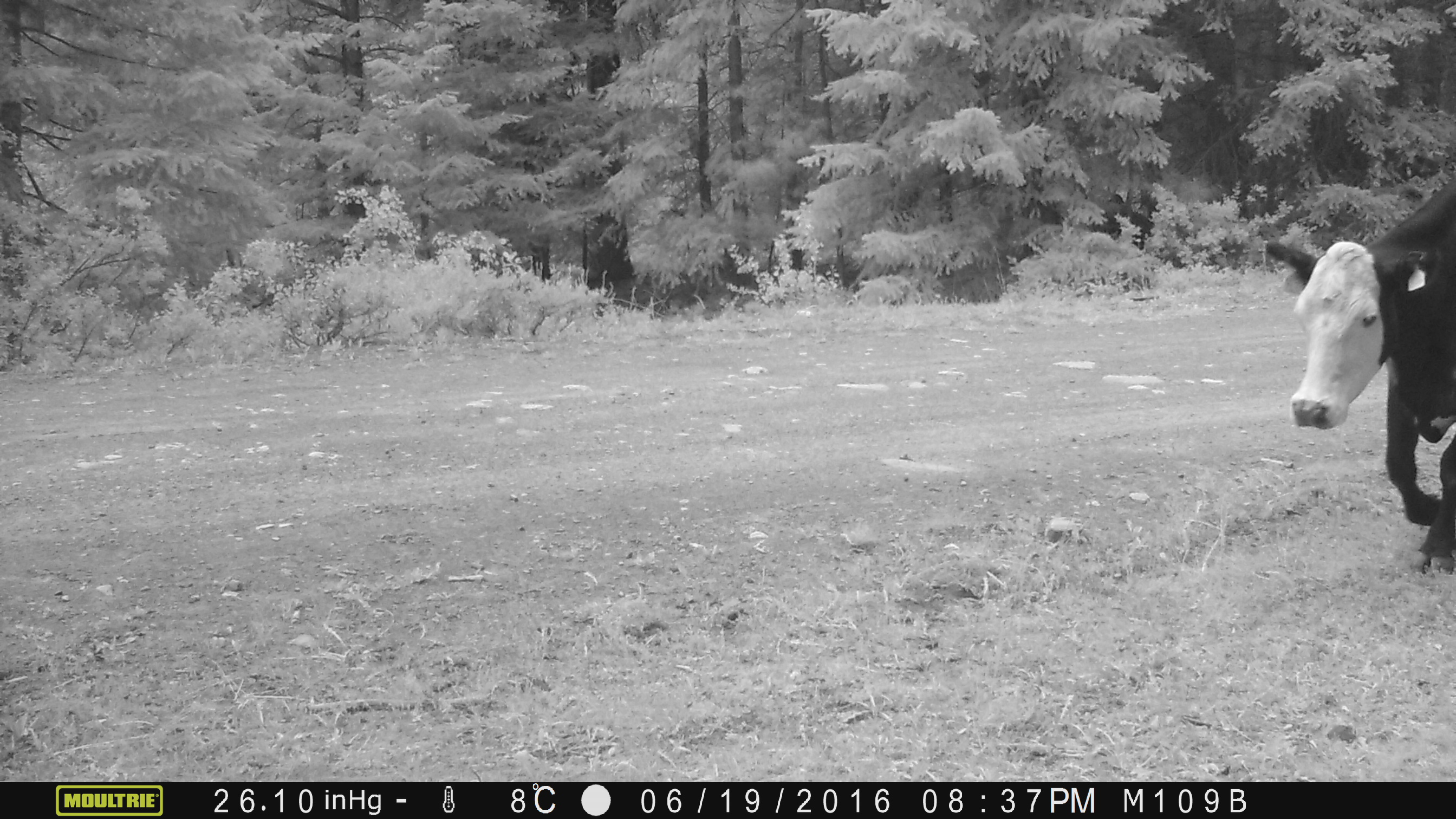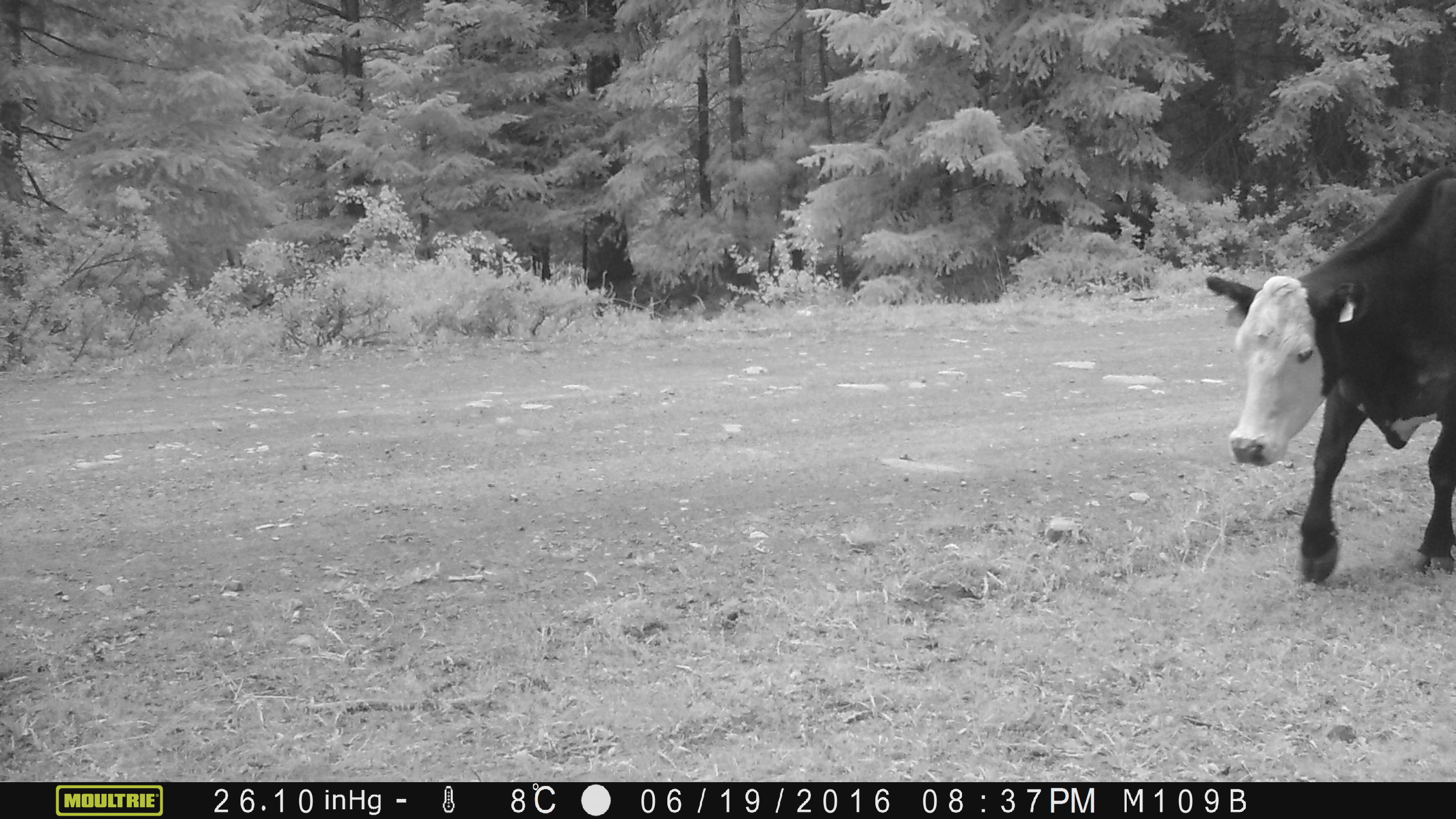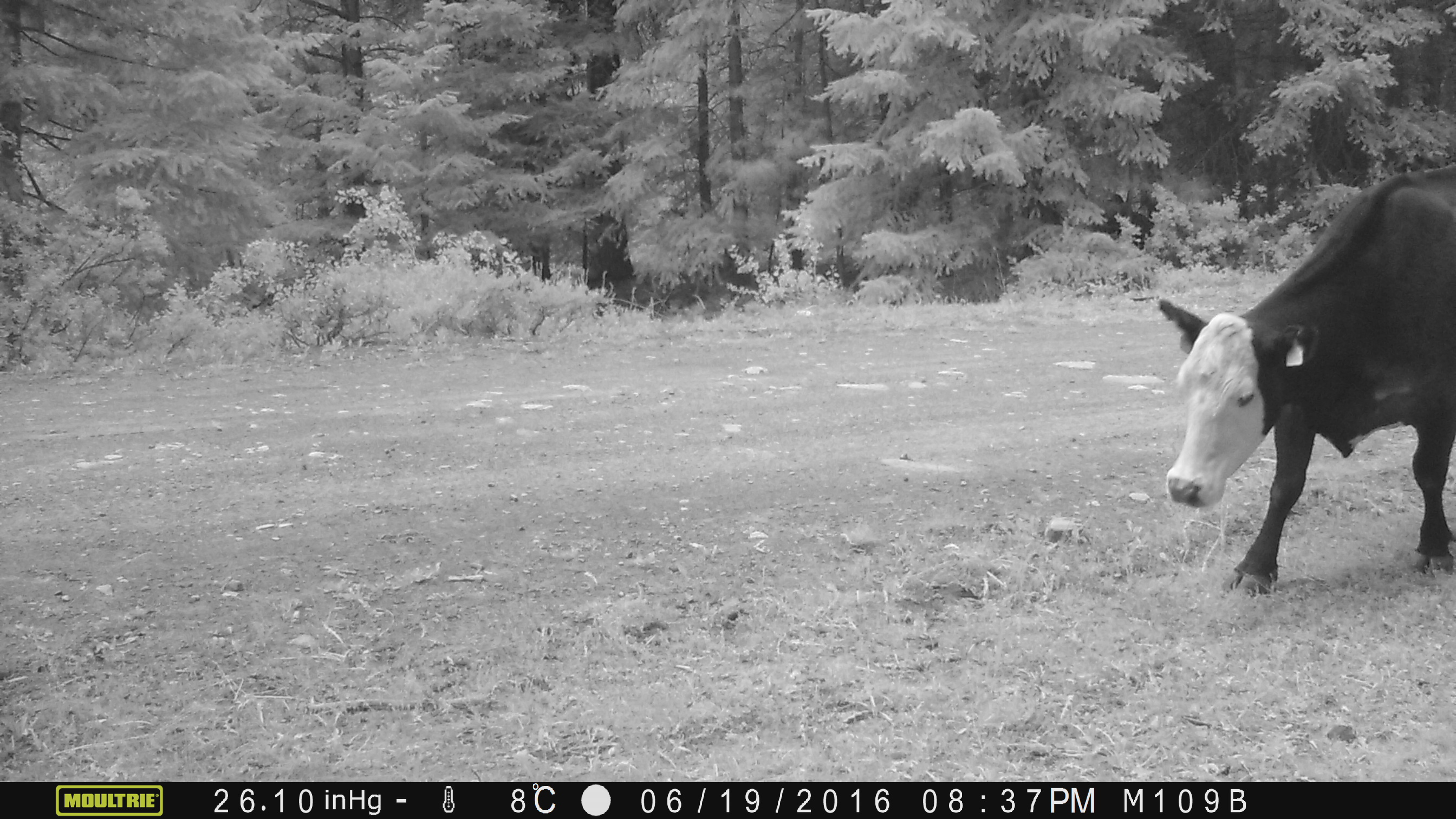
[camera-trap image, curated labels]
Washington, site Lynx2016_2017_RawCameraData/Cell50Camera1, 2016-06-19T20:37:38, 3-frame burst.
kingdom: Animalia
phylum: Chordata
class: Mammalia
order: Artiodactyla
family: Bovidae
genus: Bos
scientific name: Bos taurus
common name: domestic cattle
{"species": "domestic cattle (Bos taurus)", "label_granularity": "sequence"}